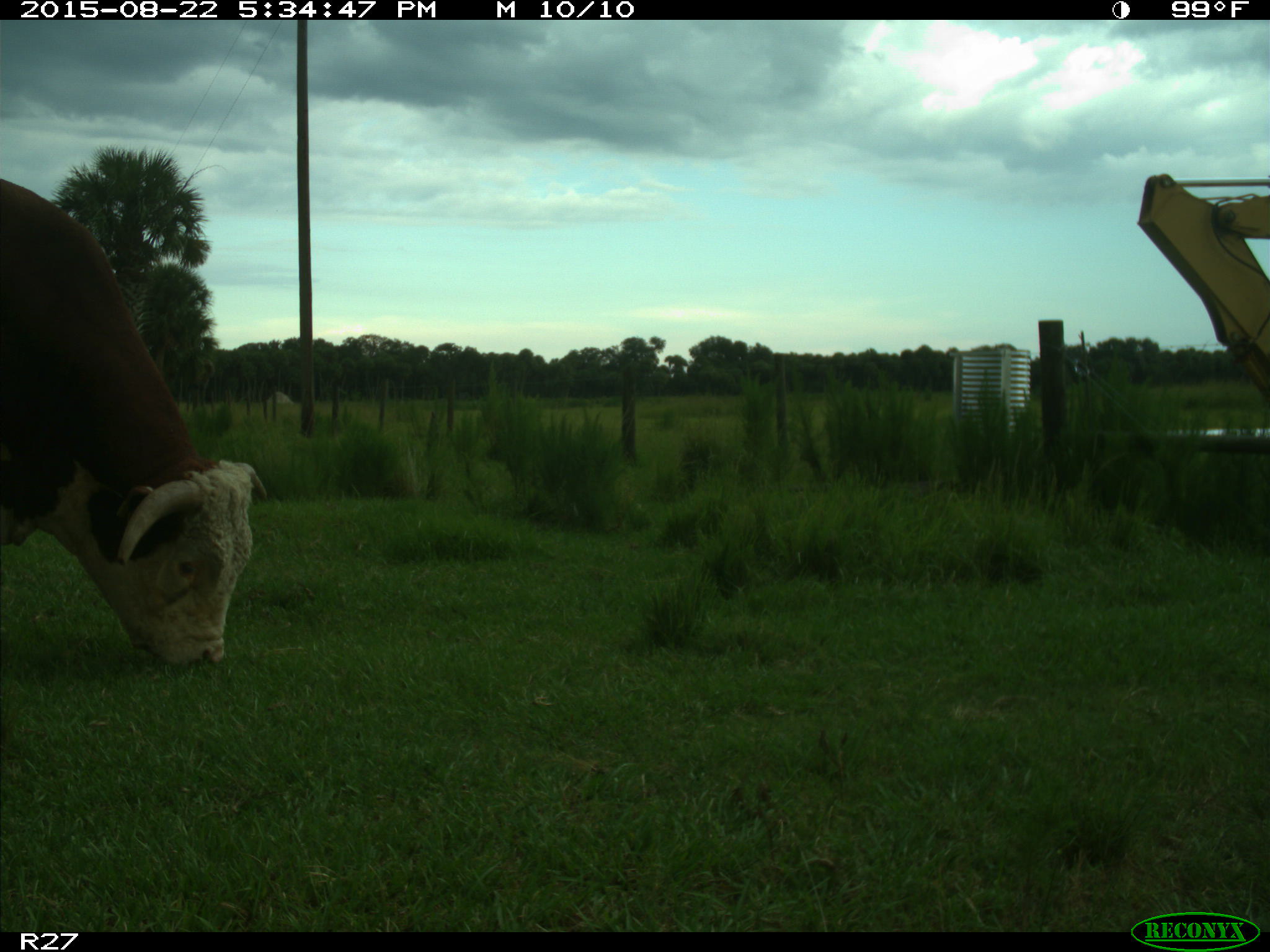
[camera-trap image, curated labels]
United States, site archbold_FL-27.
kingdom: Animalia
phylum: Chordata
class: Mammalia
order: Artiodactyla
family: Bovidae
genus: Bos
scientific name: Bos taurus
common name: domestic cow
Bos taurus (domestic cow).